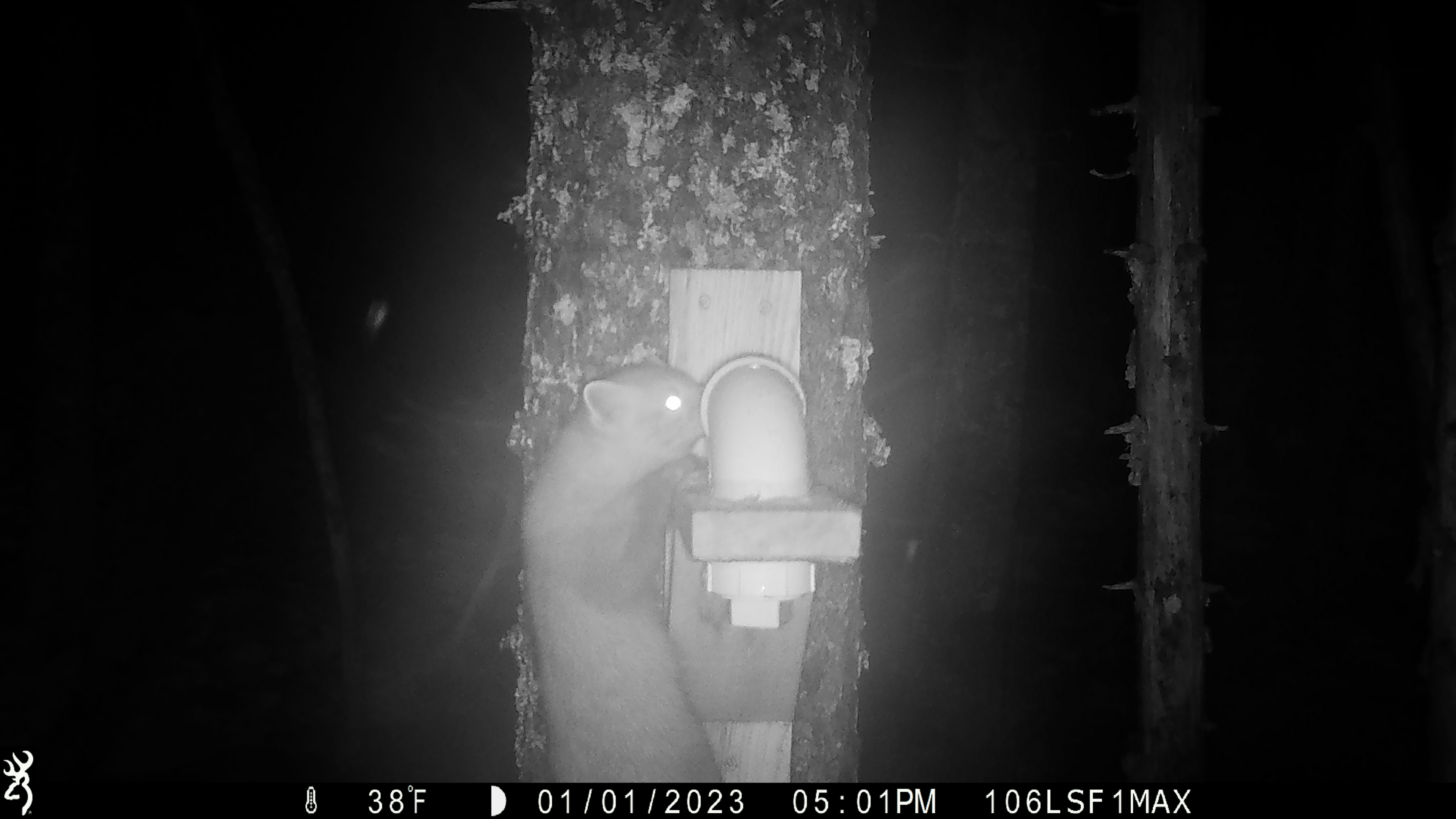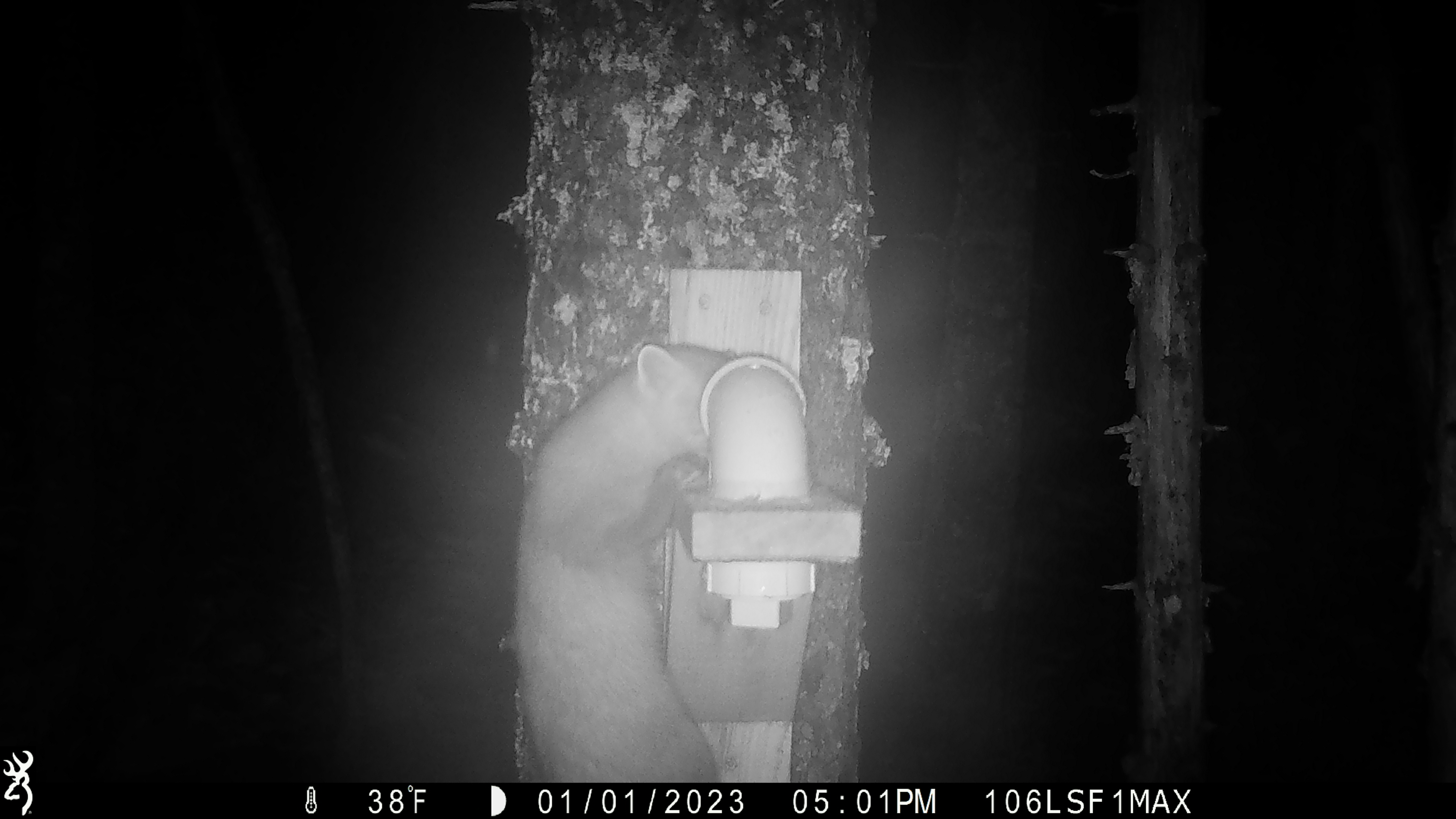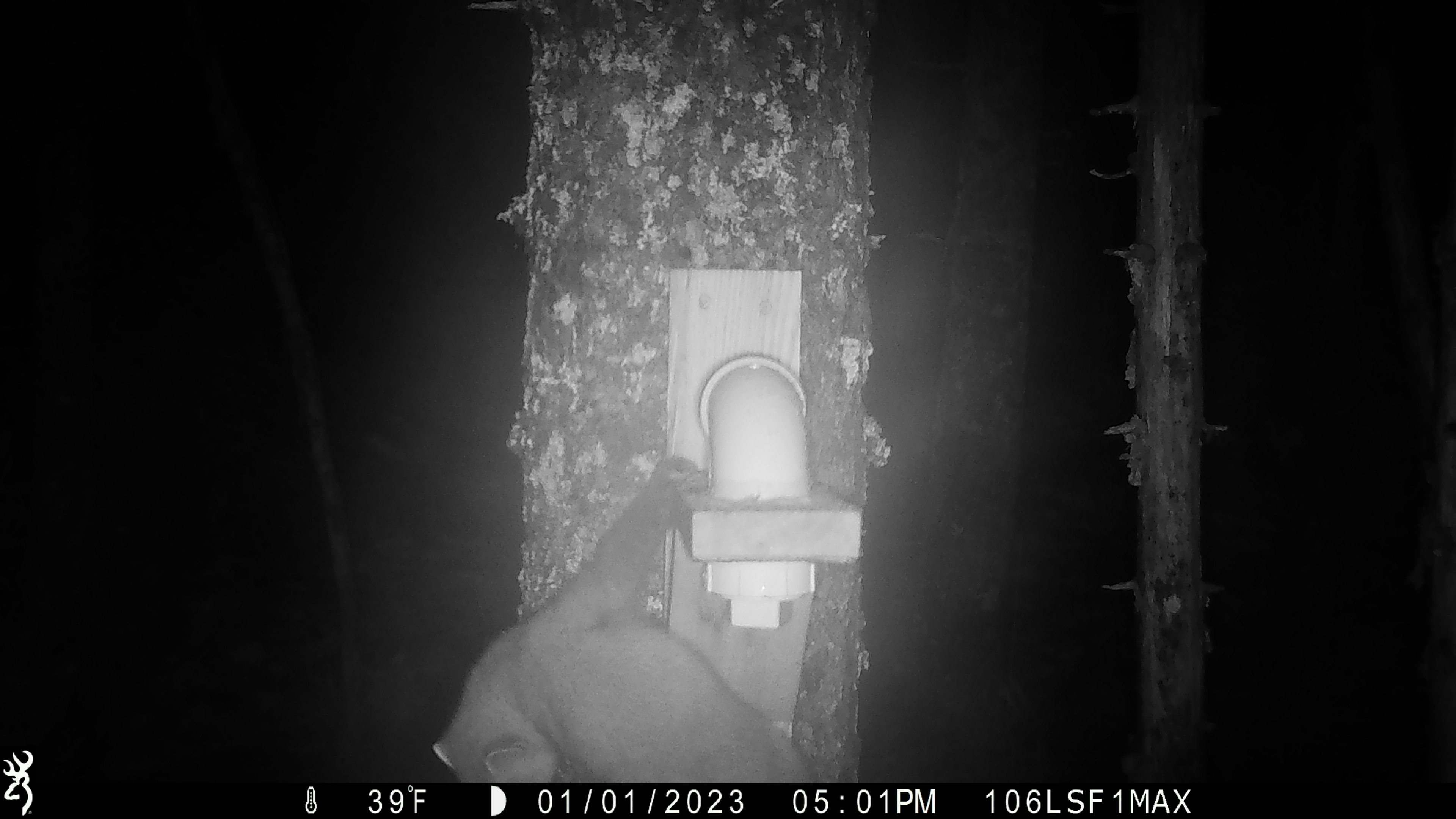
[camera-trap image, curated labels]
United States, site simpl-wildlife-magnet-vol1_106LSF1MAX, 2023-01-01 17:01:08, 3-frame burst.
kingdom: Animalia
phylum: Chordata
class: Mammalia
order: Carnivora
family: Mustelidae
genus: Martes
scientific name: Martes americana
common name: american marten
American marten (Martes americana).